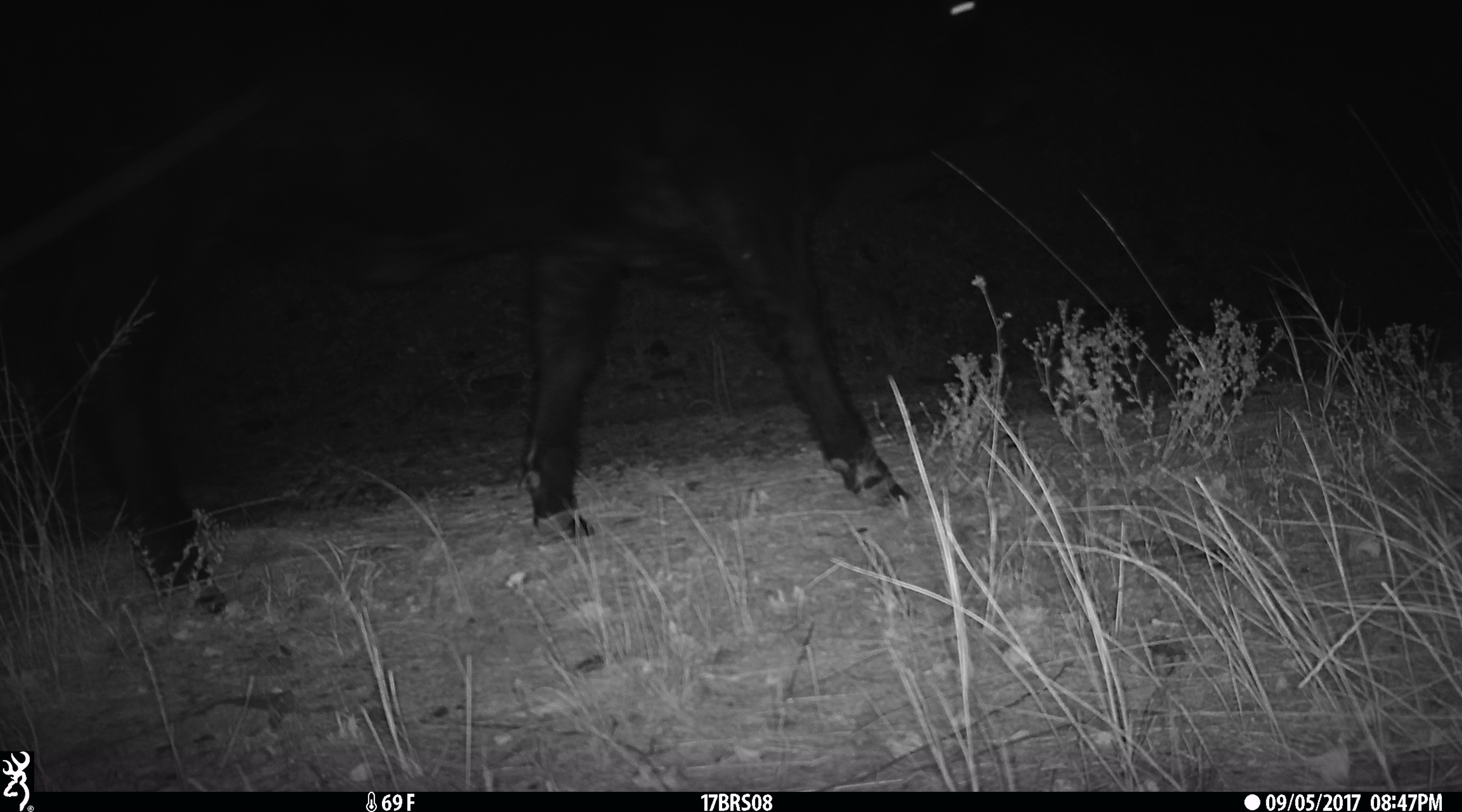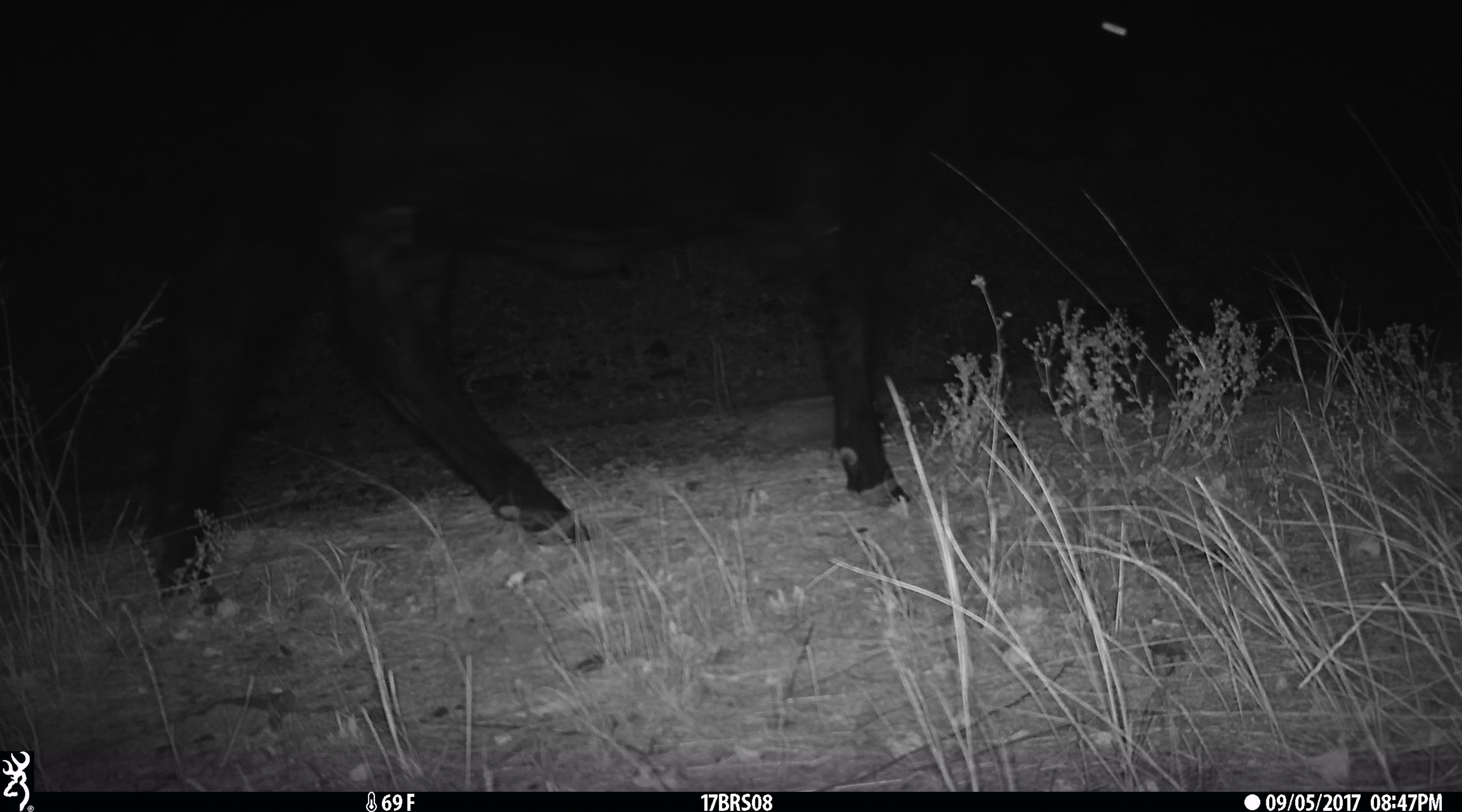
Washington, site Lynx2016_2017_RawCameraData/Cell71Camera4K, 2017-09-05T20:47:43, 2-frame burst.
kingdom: Animalia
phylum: Chordata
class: Mammalia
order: Artiodactyla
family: Bovidae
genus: Bos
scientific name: Bos taurus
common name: domestic cattle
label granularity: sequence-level